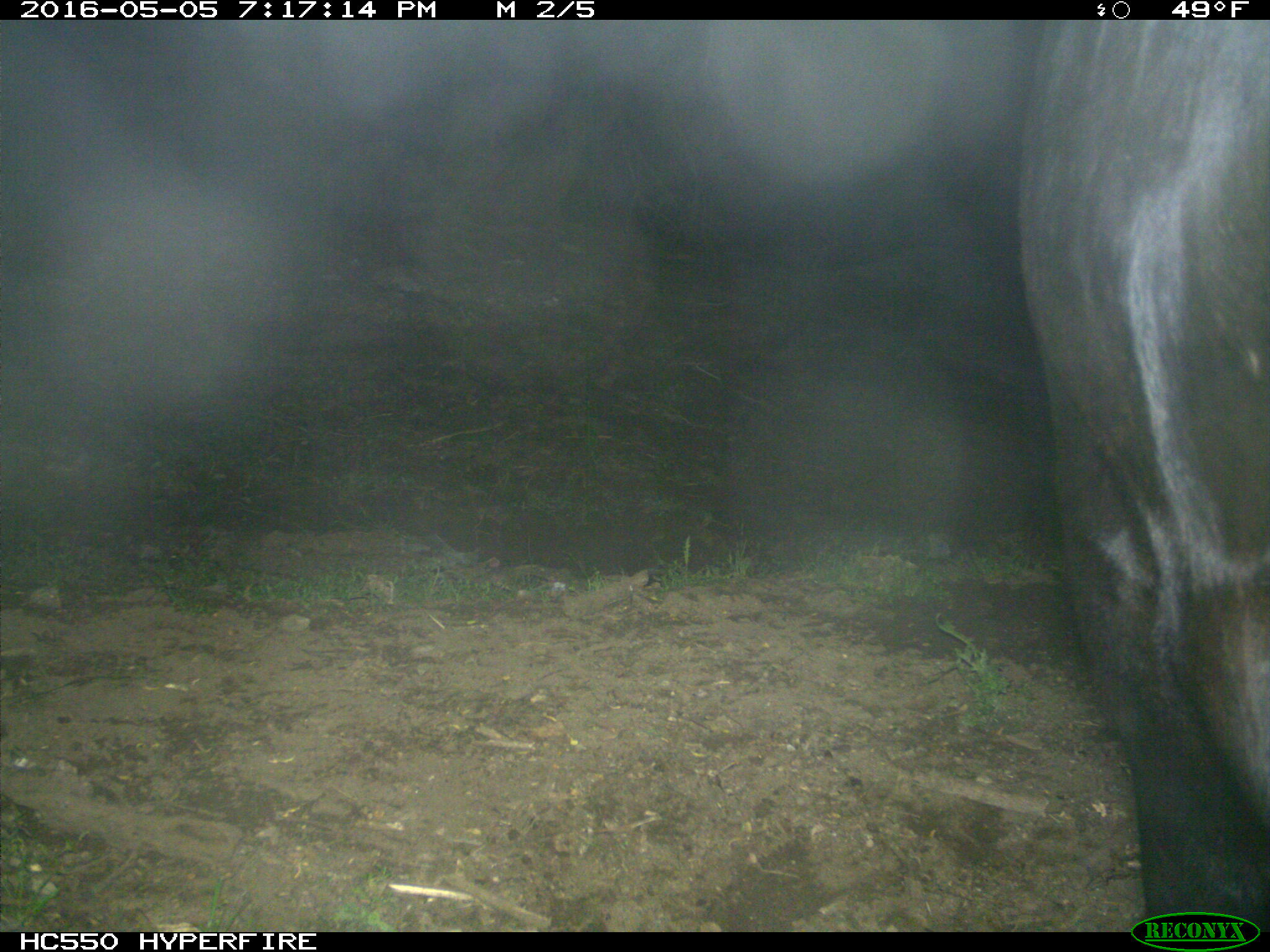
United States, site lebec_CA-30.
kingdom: Animalia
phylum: Chordata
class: Mammalia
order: Artiodactyla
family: Bovidae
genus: Bos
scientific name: Bos taurus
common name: domestic cow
Bos taurus (domestic cow).